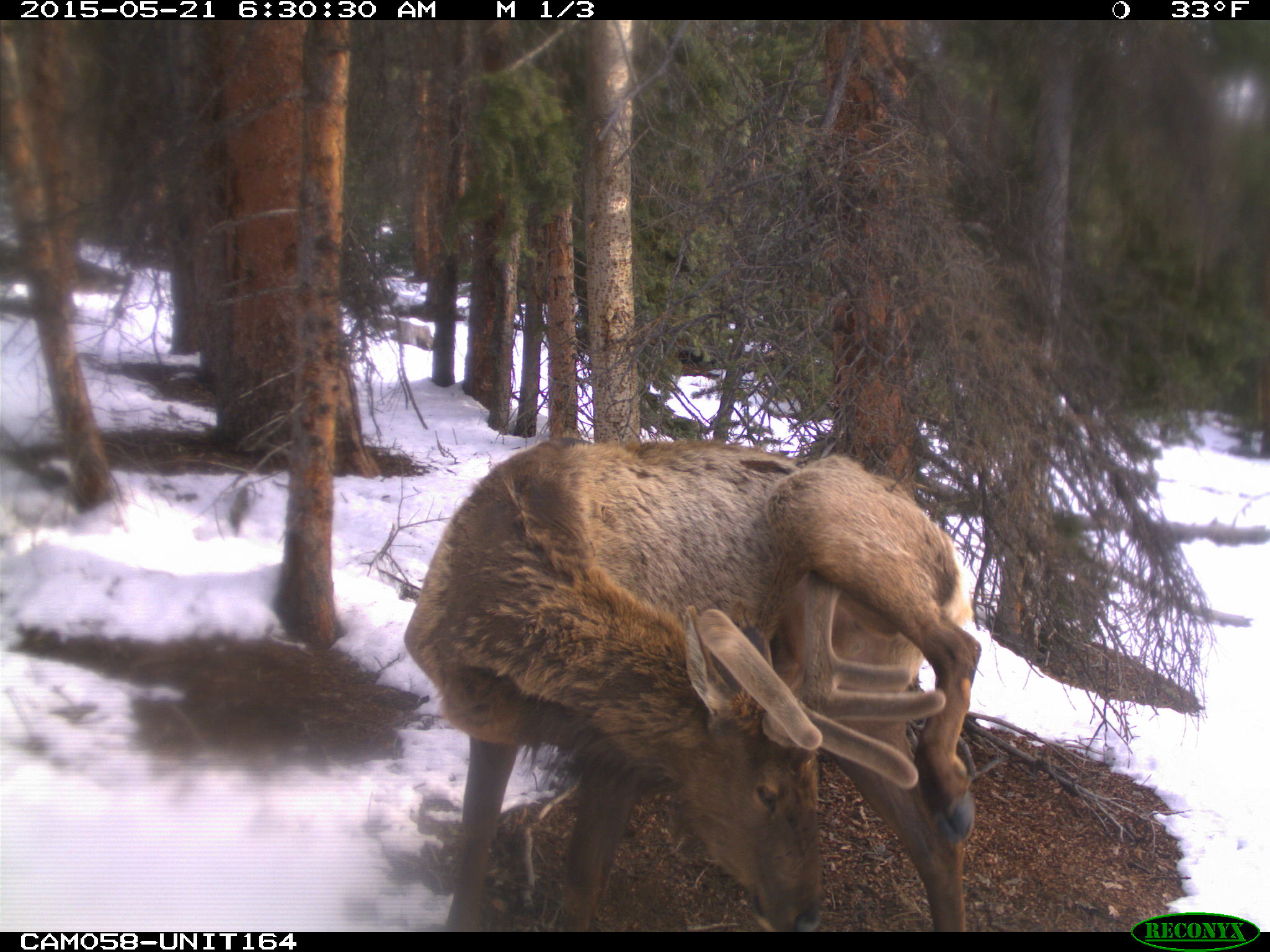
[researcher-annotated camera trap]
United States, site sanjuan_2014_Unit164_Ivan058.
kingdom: Animalia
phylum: Chordata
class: Mammalia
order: Artiodactyla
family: Cervidae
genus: Cervus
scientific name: Cervus elaphus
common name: red deer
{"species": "Cervus elaphus (red deer)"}